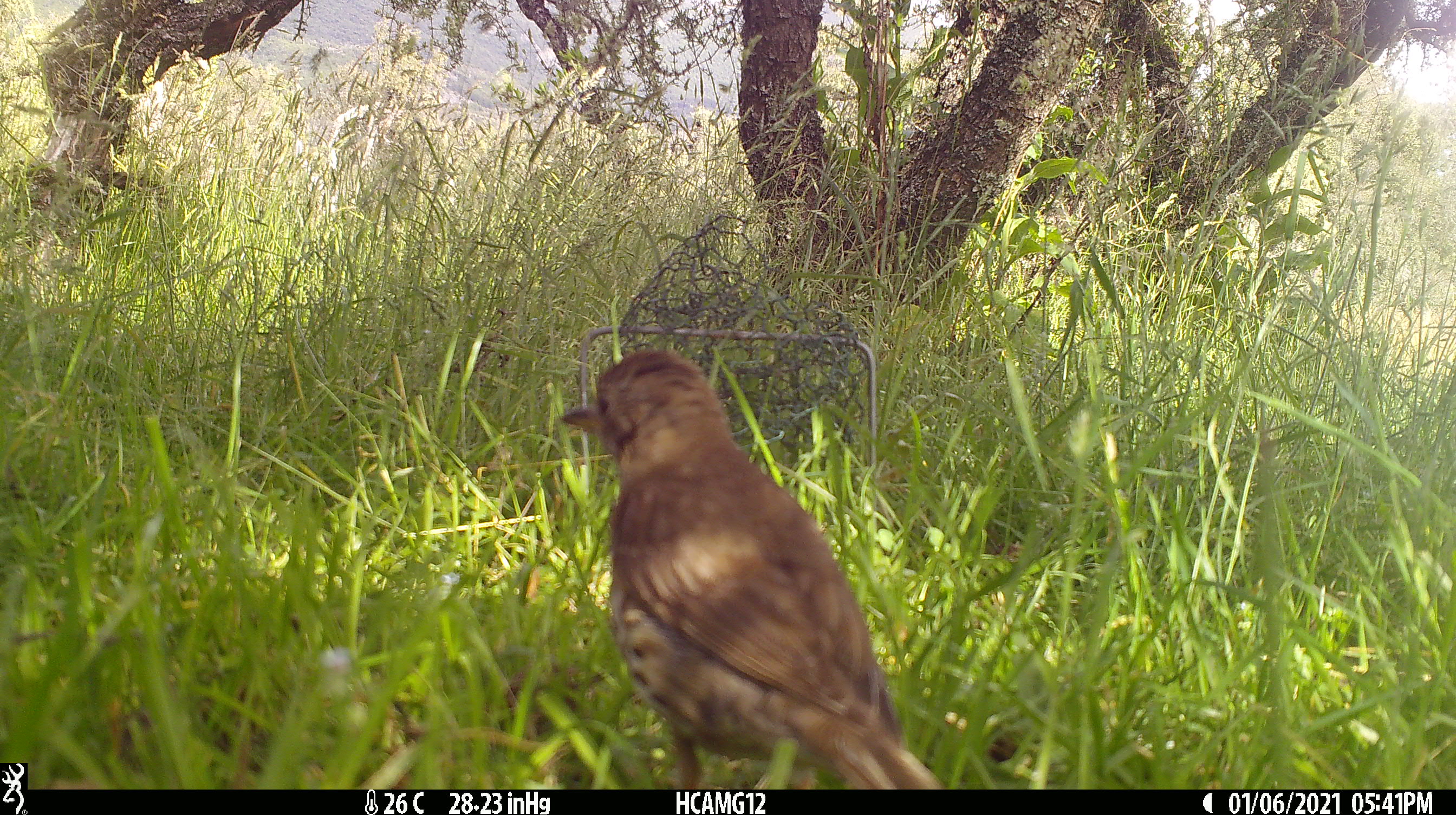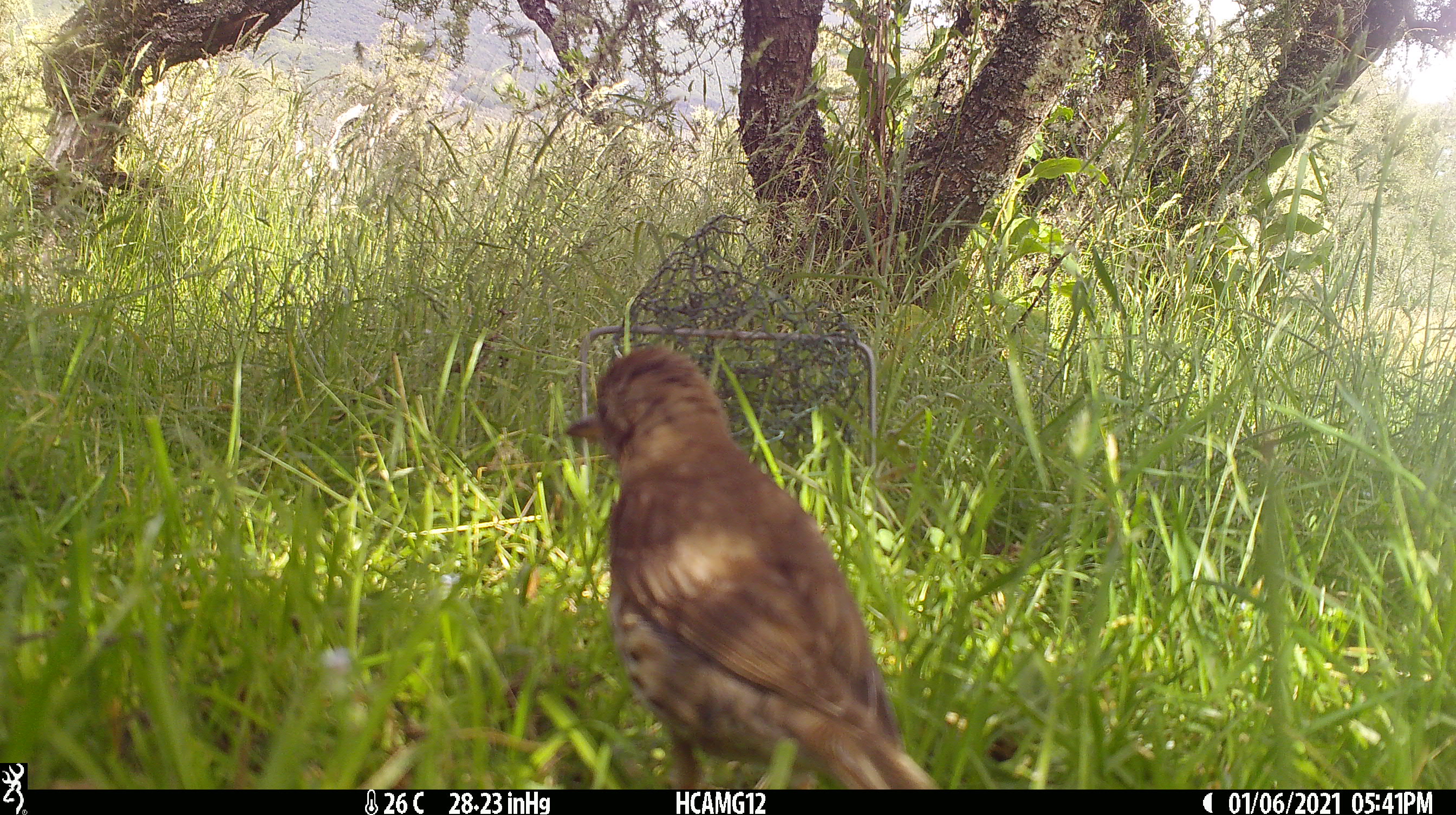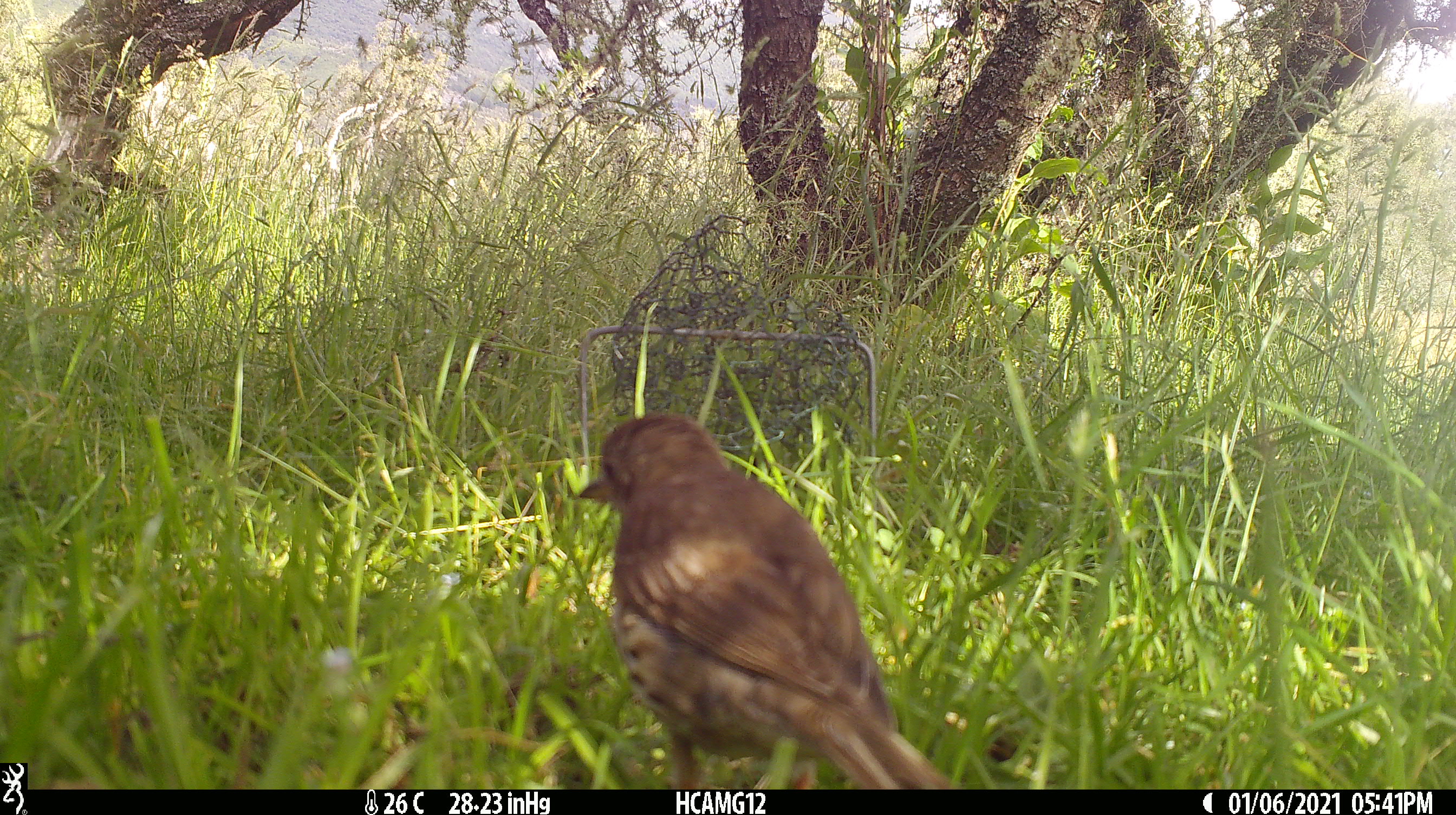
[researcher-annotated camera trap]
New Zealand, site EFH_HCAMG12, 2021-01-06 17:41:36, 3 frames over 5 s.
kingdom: Animalia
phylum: Chordata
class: Aves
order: Passeriformes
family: Turdidae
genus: Turdus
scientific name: Turdus philomelos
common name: song thrush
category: thrush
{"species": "thrush (song thrush) (Turdus philomelos)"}